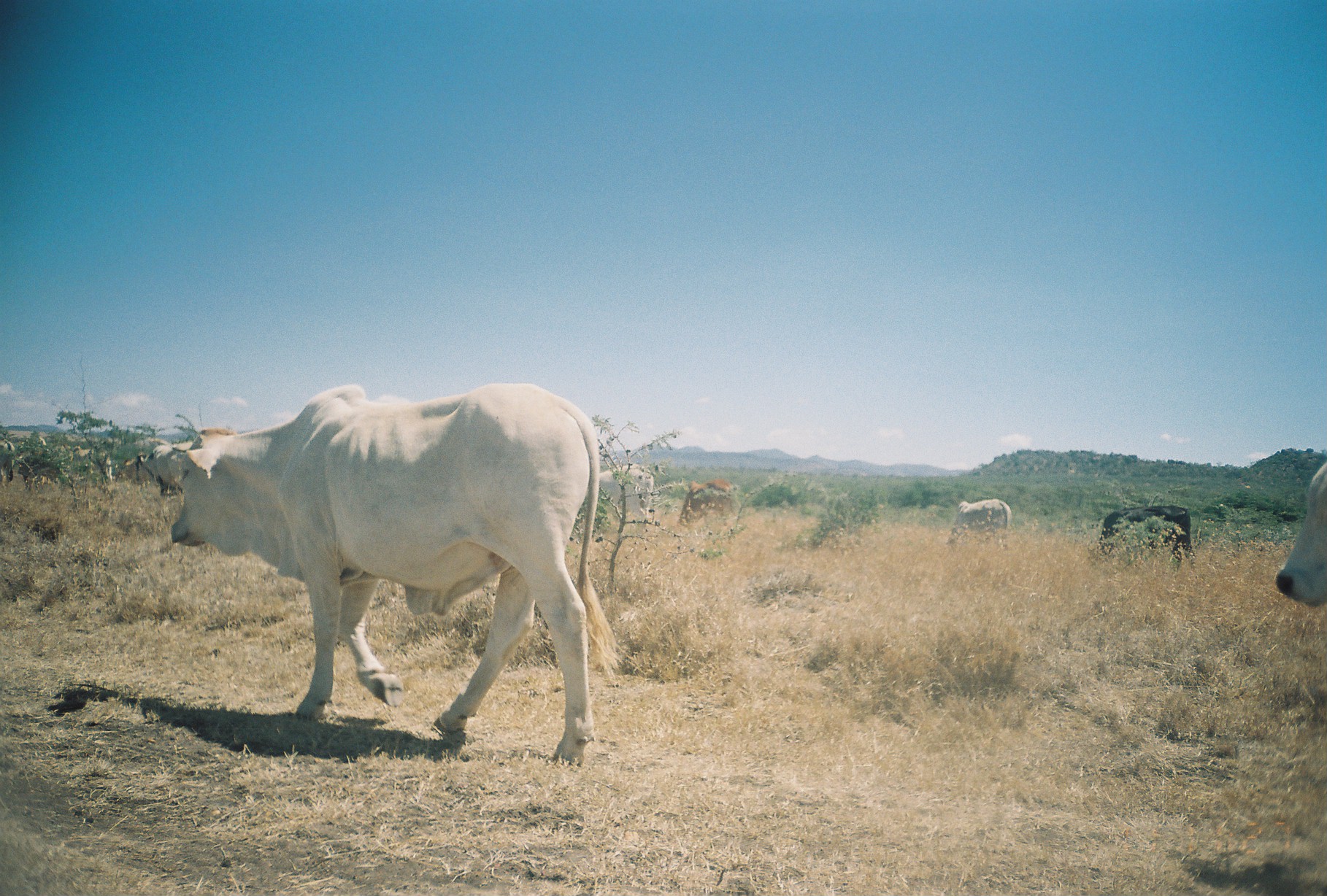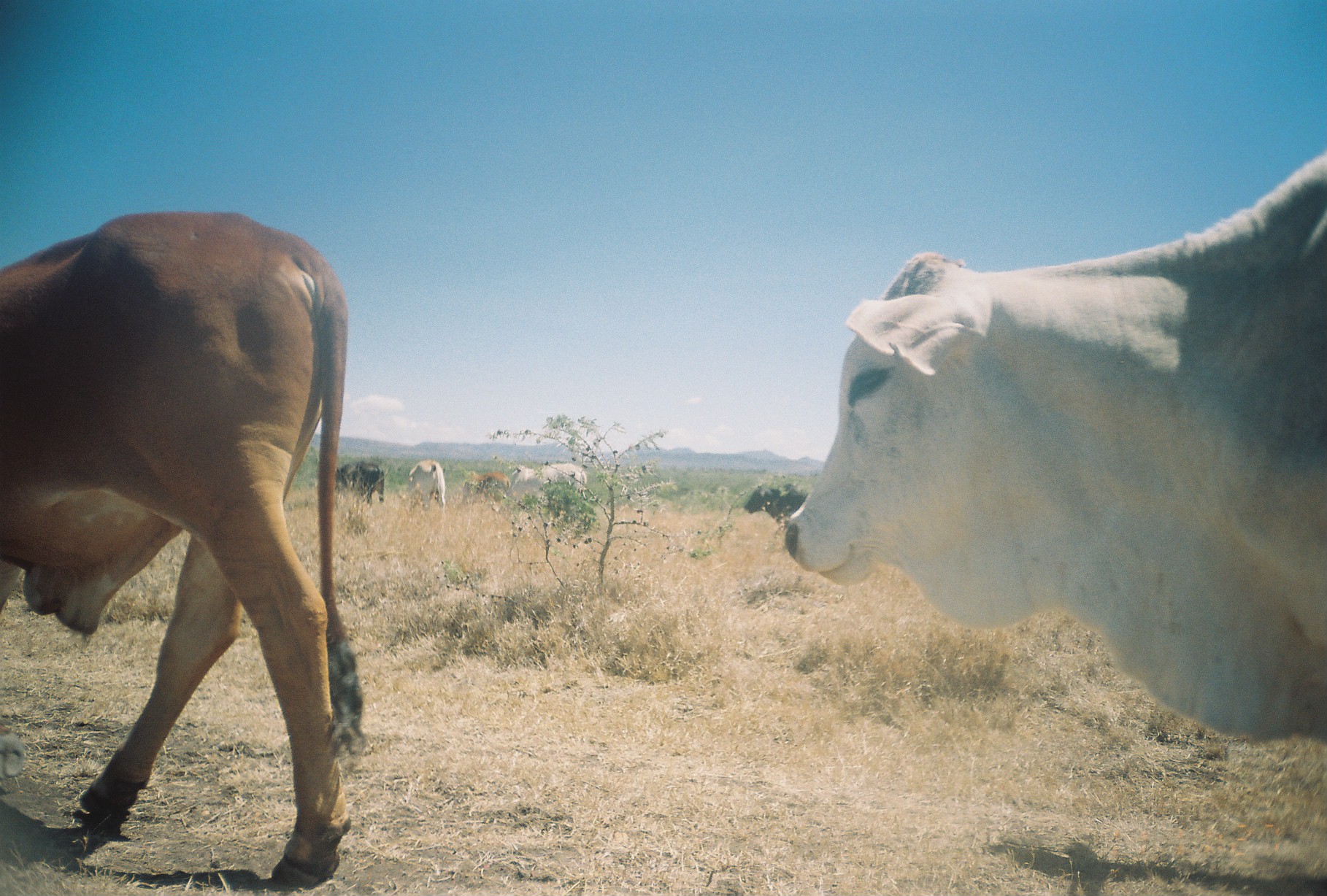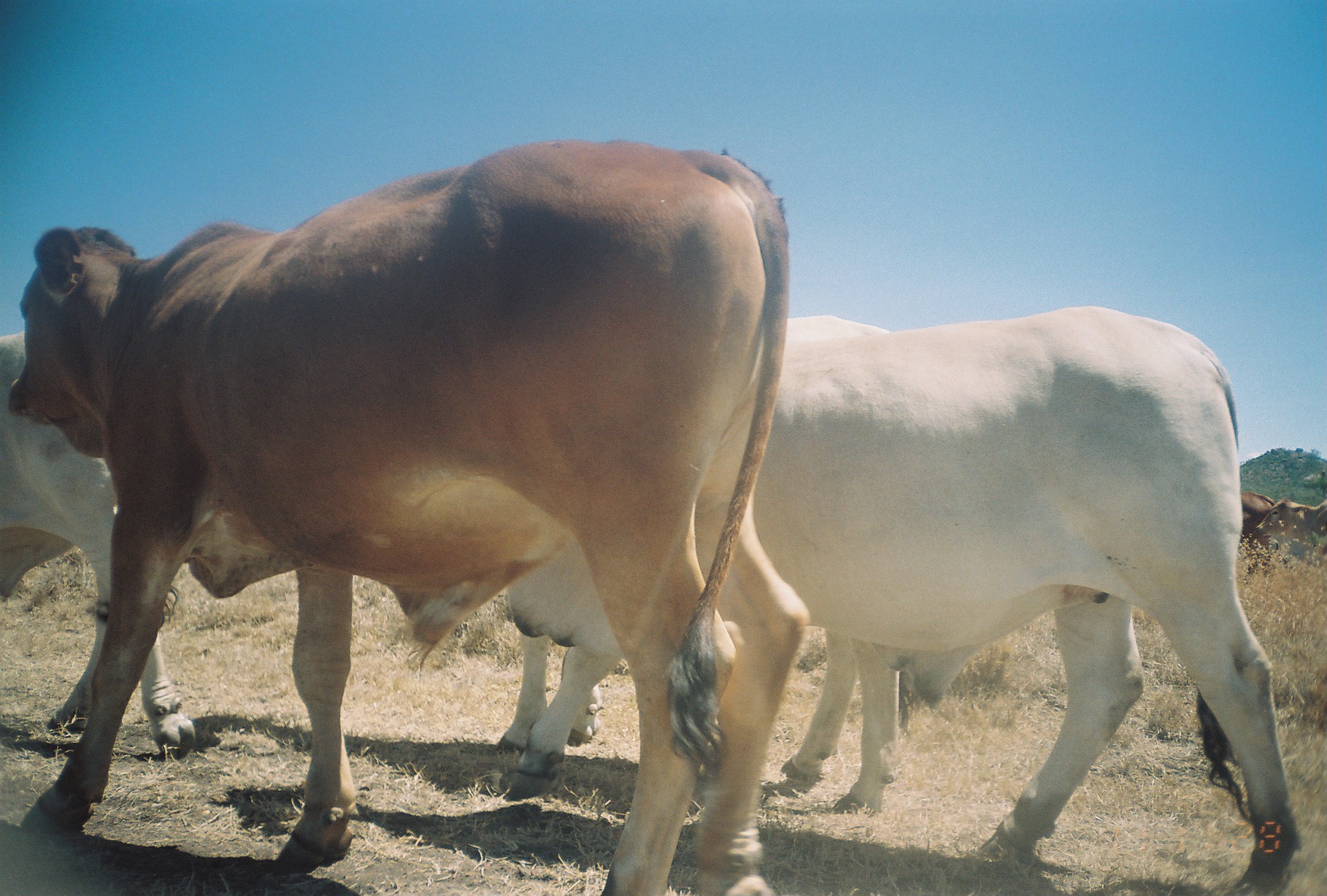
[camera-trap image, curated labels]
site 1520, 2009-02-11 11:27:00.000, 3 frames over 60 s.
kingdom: Animalia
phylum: Chordata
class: Mammalia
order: Artiodactyla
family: Bovidae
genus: Bos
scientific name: Bos taurus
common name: domestic cattle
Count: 11.